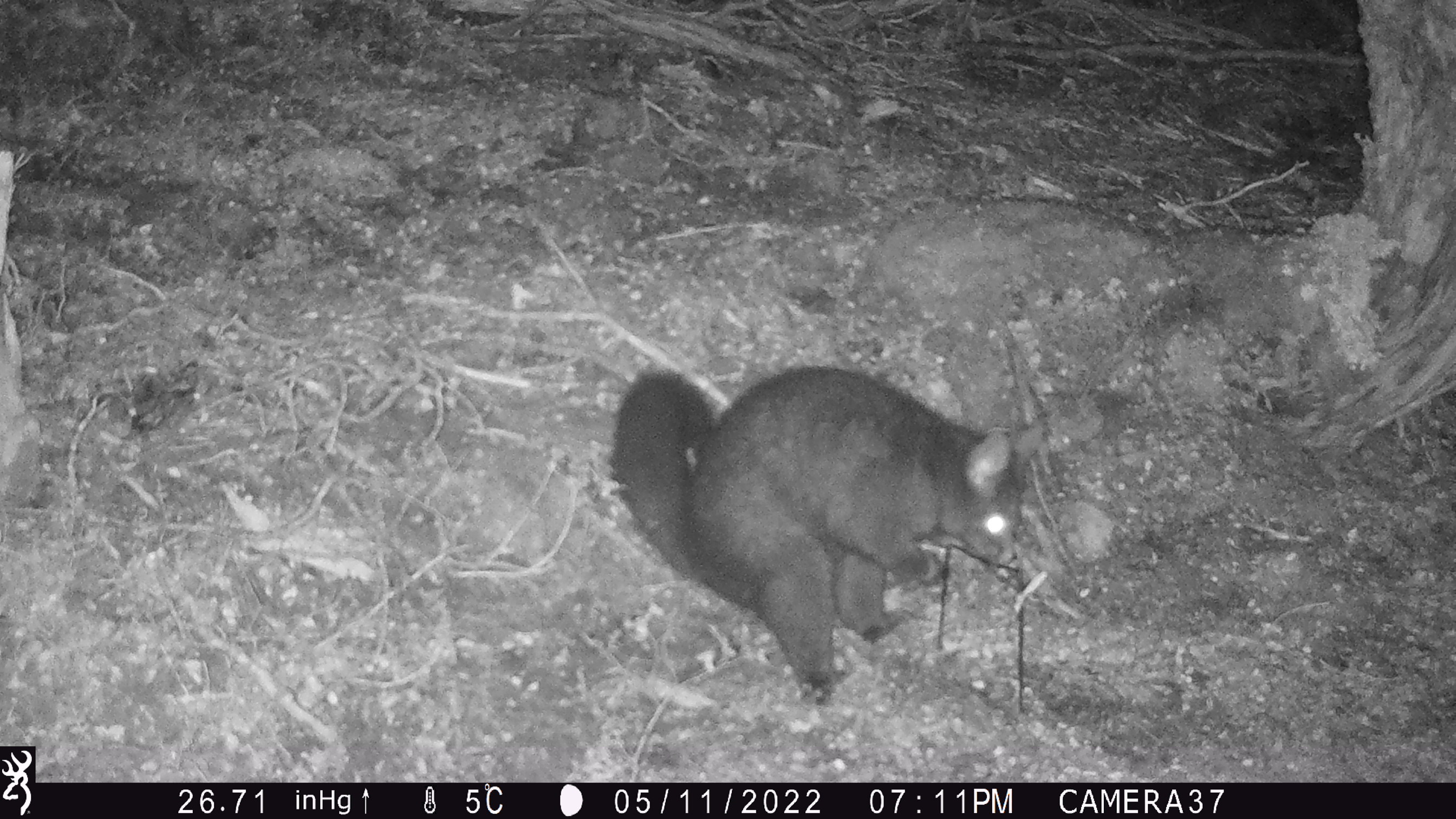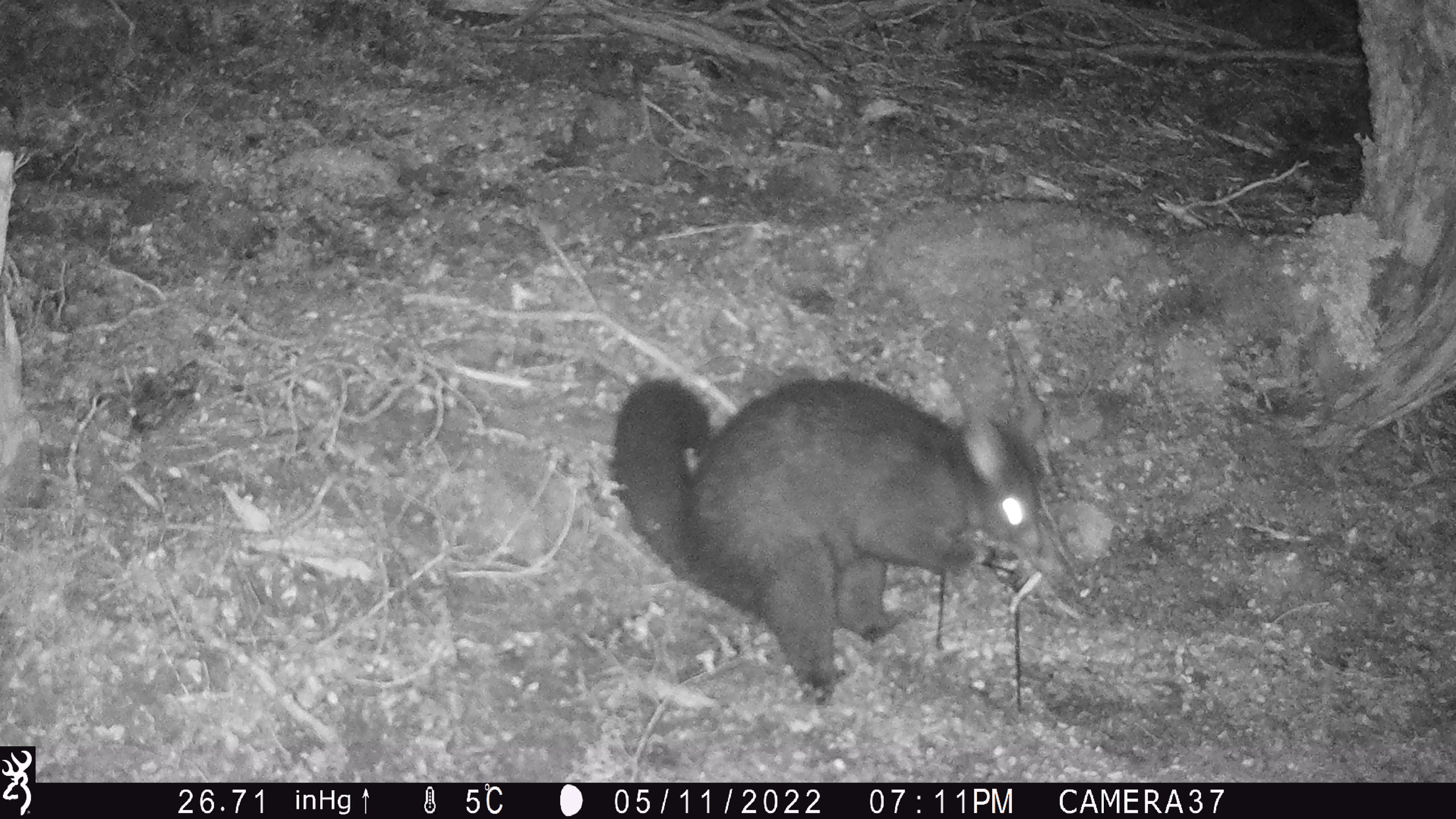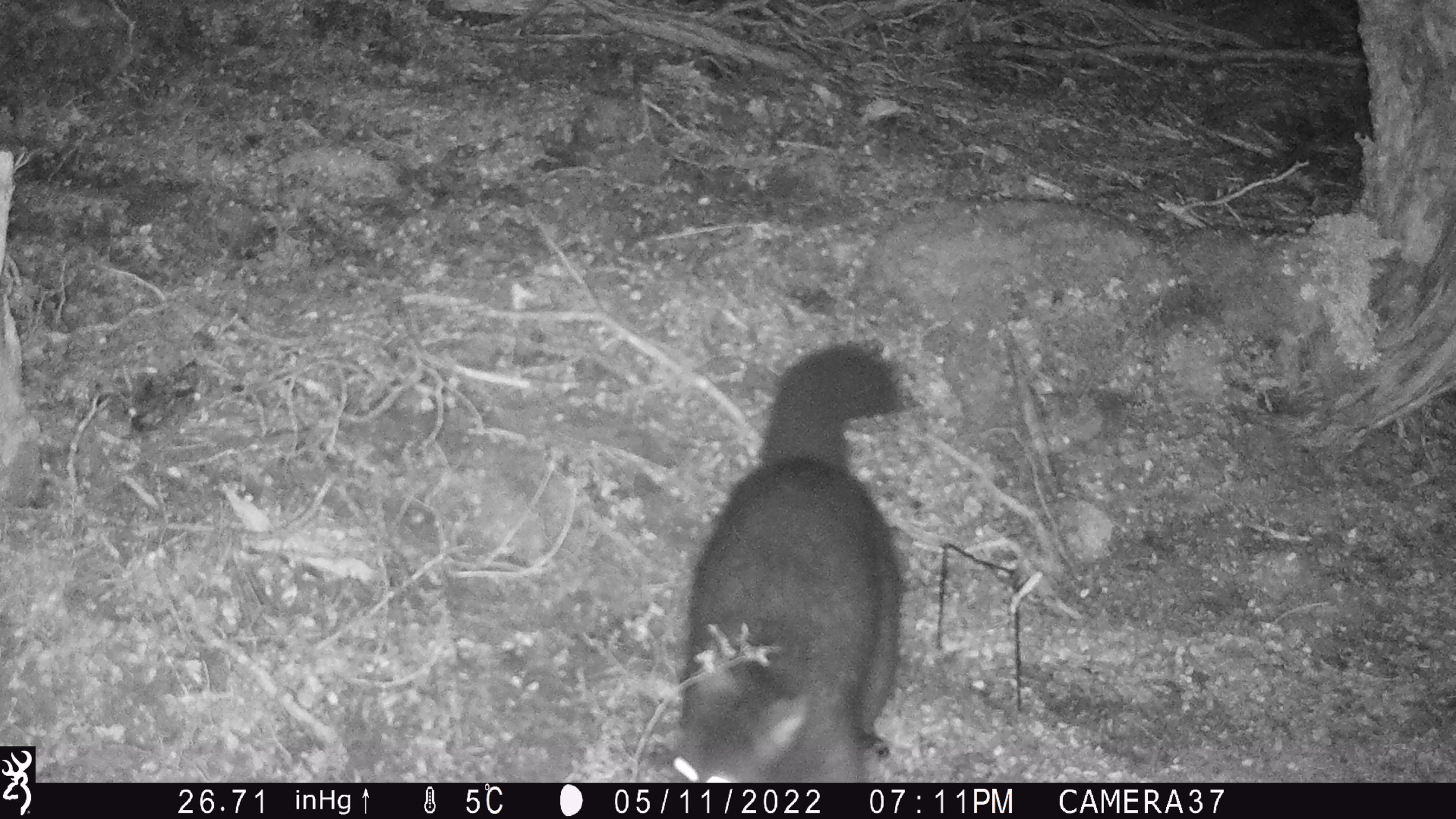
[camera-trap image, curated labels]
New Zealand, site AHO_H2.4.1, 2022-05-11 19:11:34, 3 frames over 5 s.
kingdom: Animalia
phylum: Chordata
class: Mammalia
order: Diprotodontia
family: Phalangeridae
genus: Trichosurus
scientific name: Trichosurus vulpecula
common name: common brushtail possum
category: possum